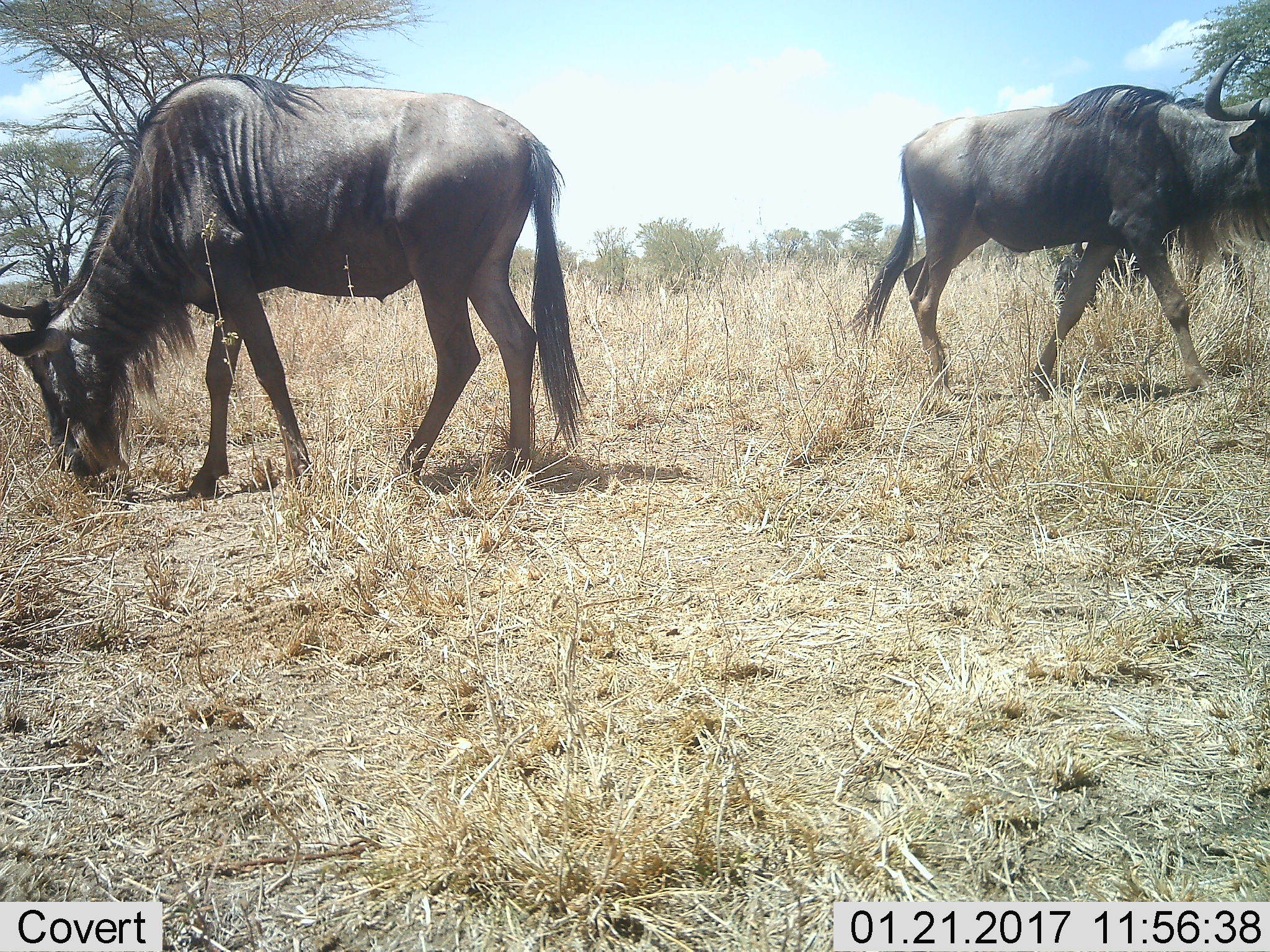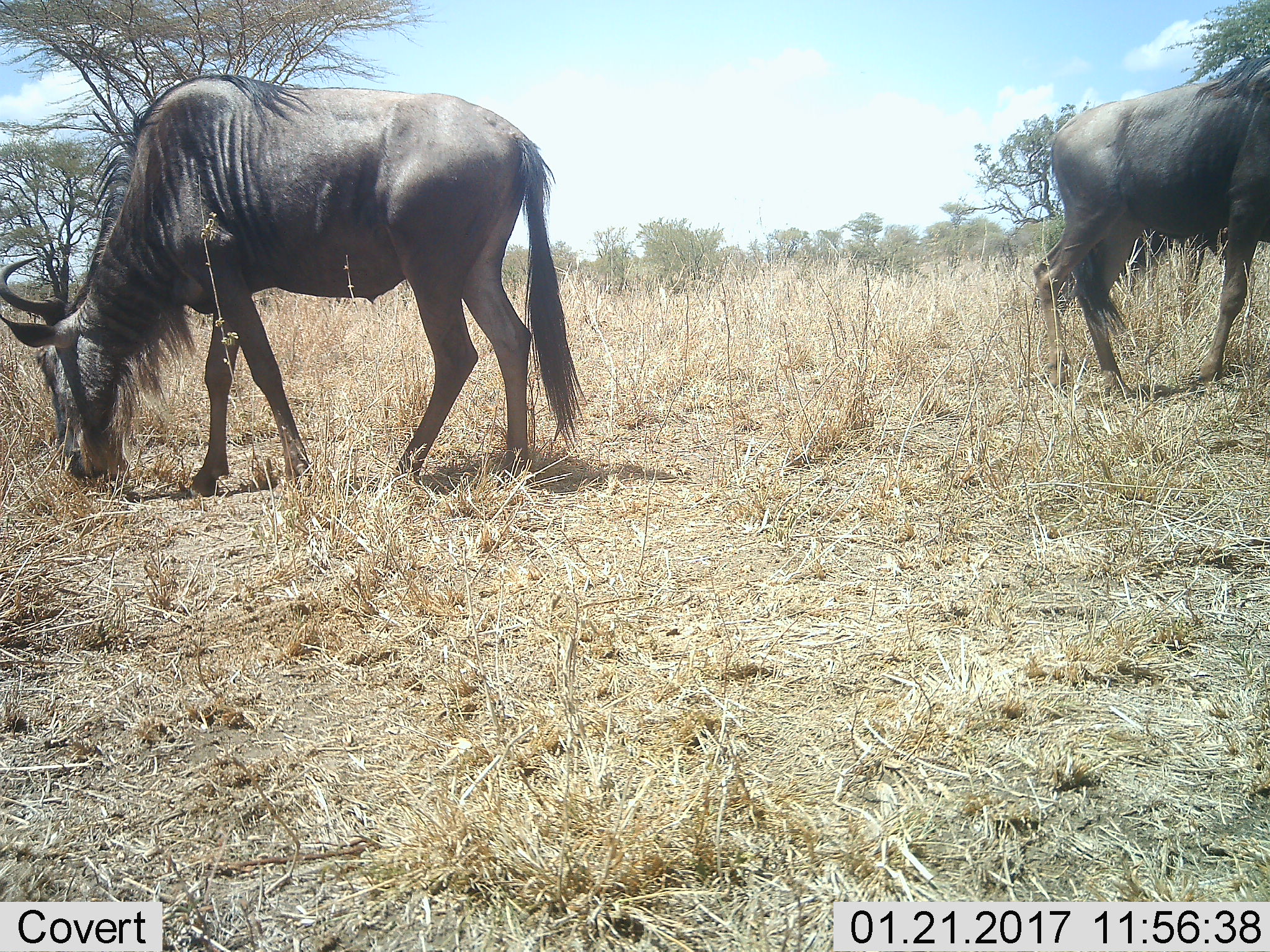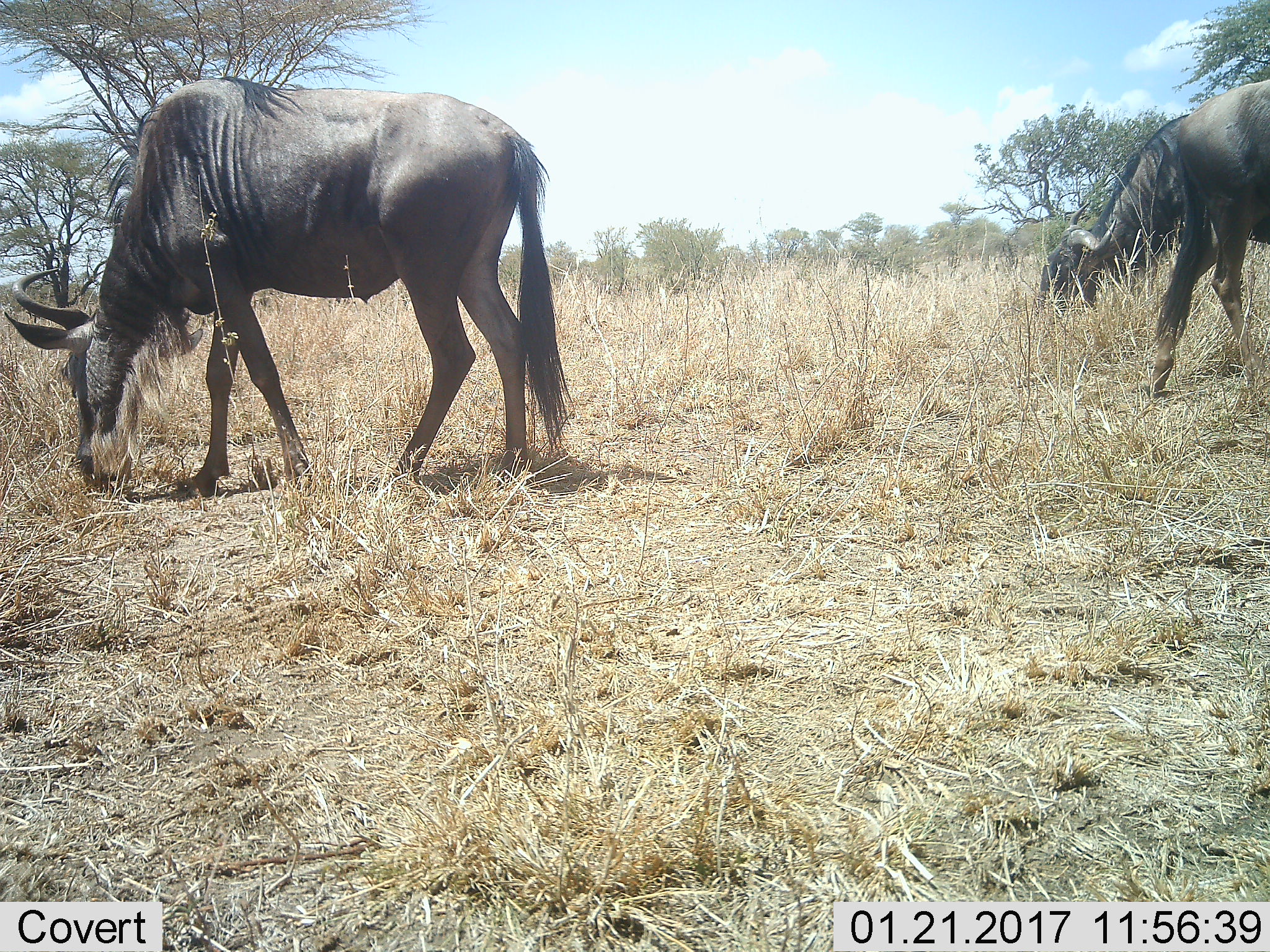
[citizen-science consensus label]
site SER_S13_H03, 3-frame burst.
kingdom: Animalia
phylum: Chordata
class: Mammalia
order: Artiodactyla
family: Bovidae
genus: Connochaetes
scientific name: Connochaetes taurinus taurinus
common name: blue wildebeest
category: wildebeestblue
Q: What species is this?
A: Wildebeestblue (blue wildebeest) (Connochaetes taurinus taurinus).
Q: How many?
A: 3.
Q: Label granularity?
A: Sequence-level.